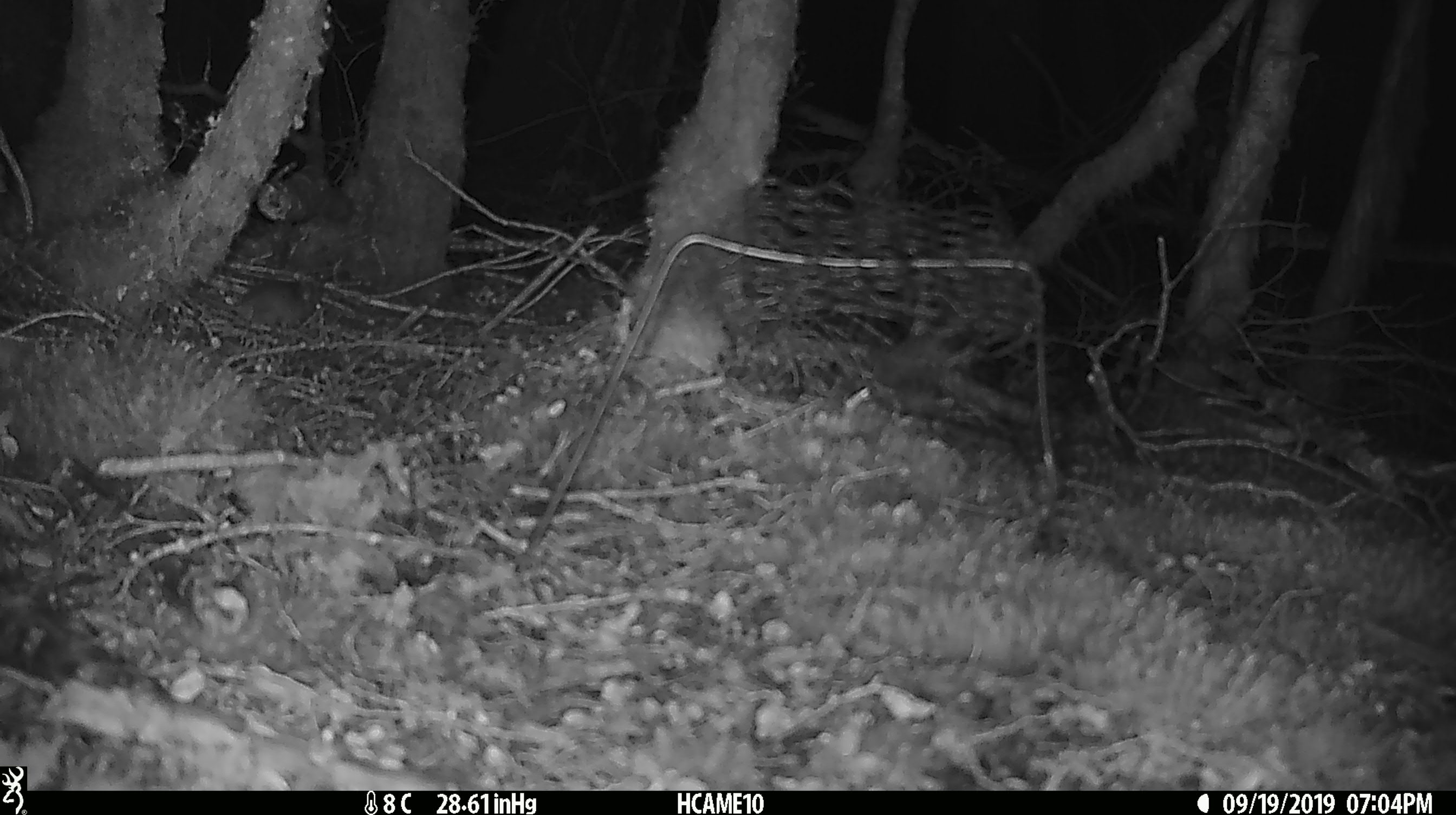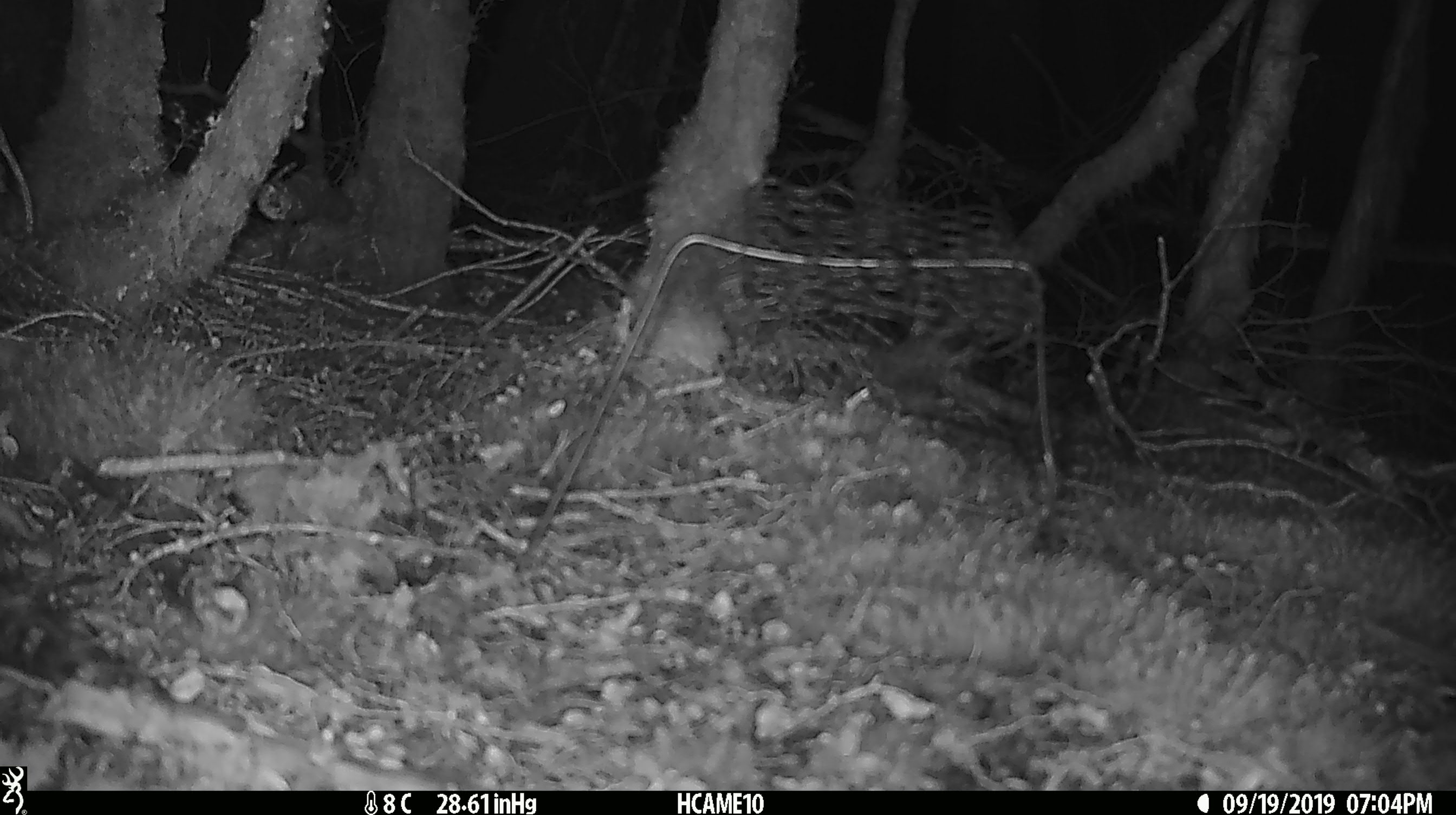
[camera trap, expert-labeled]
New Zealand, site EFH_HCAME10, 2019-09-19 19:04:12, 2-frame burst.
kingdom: Animalia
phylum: Chordata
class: Mammalia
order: Rodentia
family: Muridae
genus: Mus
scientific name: Mus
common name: mouse